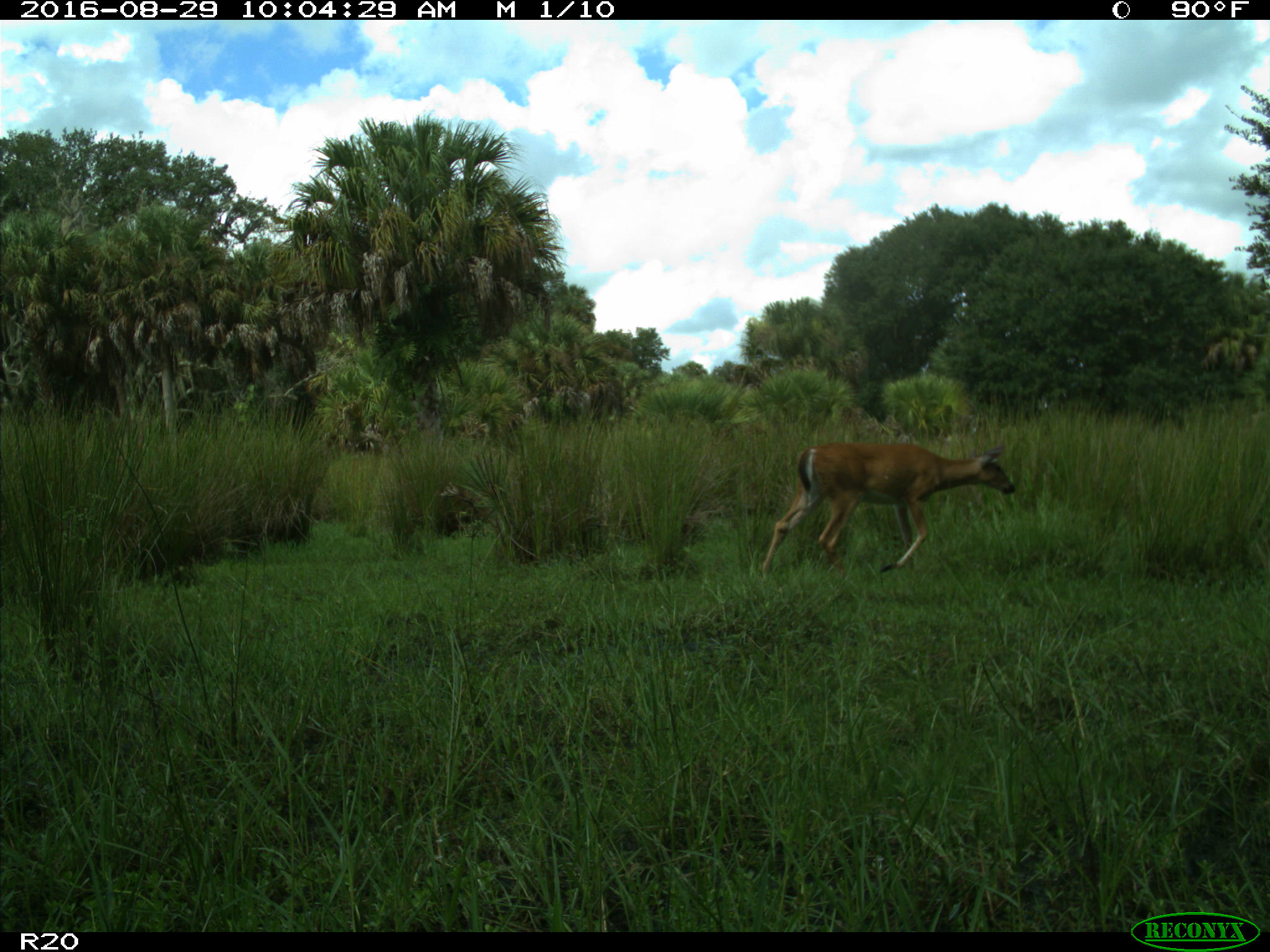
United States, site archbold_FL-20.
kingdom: Animalia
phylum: Chordata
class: Mammalia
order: Artiodactyla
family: Cervidae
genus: Odocoileus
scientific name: Odocoileus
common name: deer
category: unidentified deer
Unidentified deer (deer) (Odocoileus).